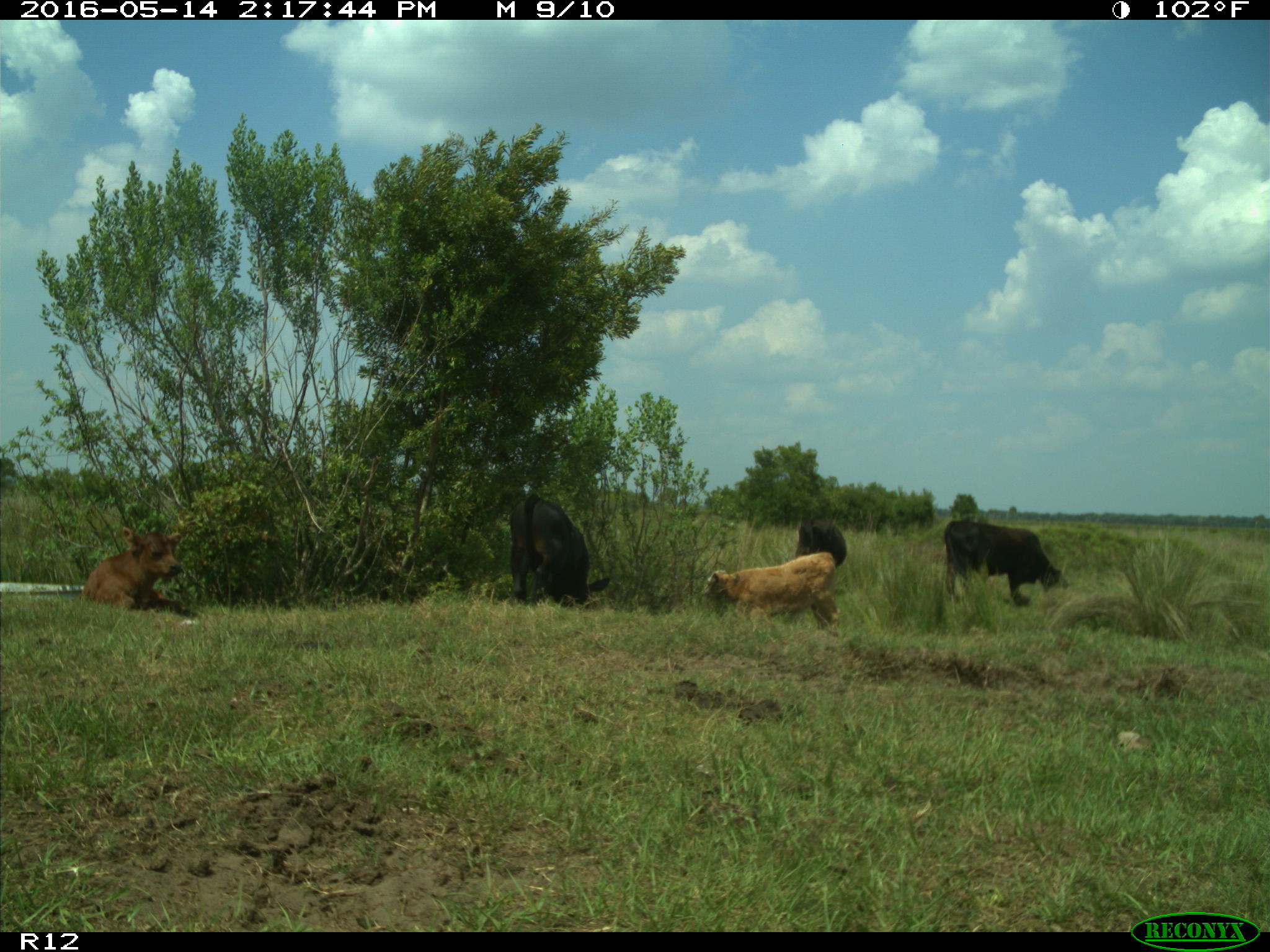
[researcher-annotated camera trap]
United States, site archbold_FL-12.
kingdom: Animalia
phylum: Chordata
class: Mammalia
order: Artiodactyla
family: Bovidae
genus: Bos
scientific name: Bos taurus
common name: domestic cow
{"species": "Bos taurus (domestic cow)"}